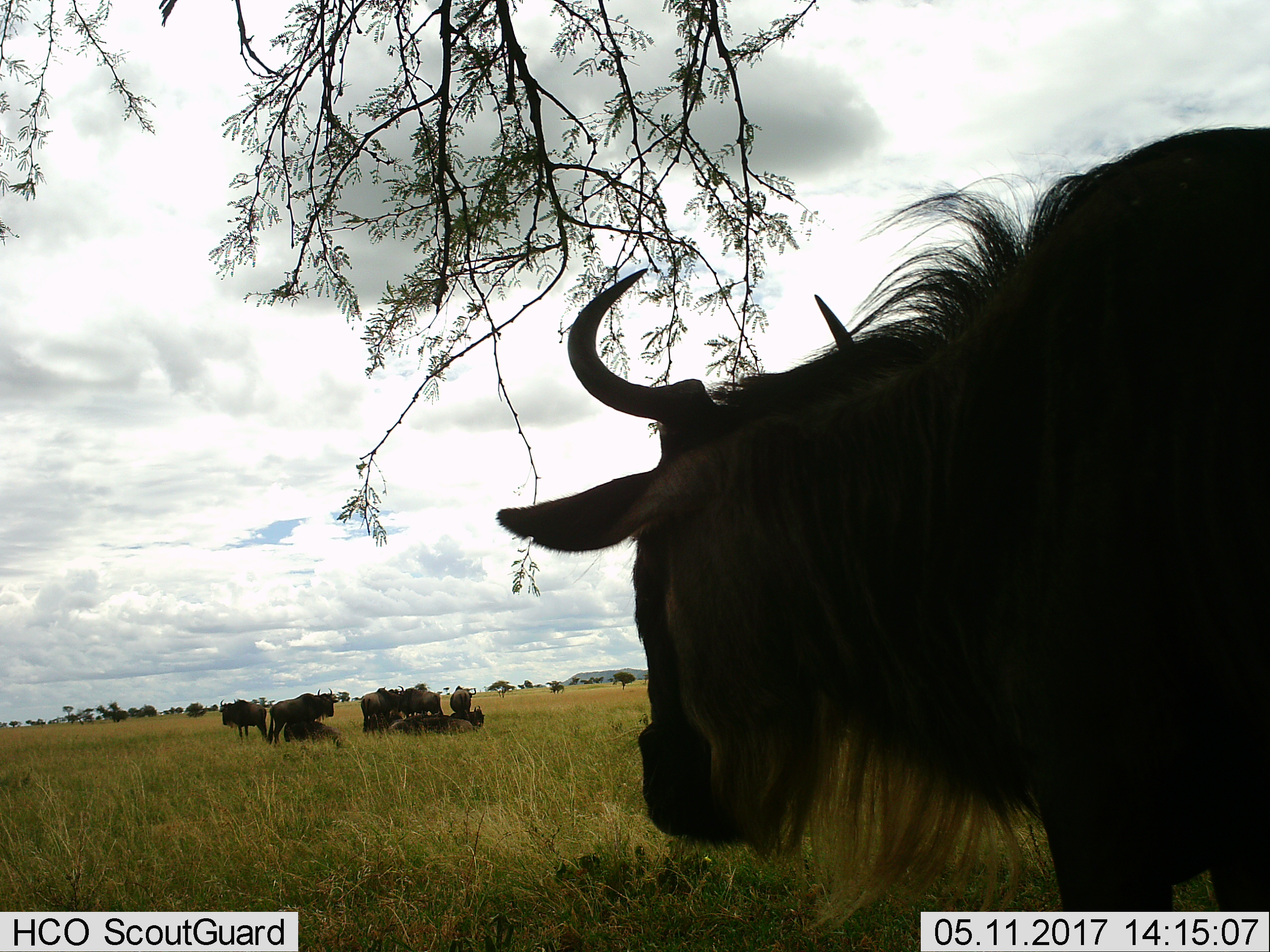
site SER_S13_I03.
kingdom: Animalia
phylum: Chordata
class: Mammalia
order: Artiodactyla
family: Bovidae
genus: Connochaetes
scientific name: Connochaetes taurinus taurinus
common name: blue wildebeest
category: wildebeestblue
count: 10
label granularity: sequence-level